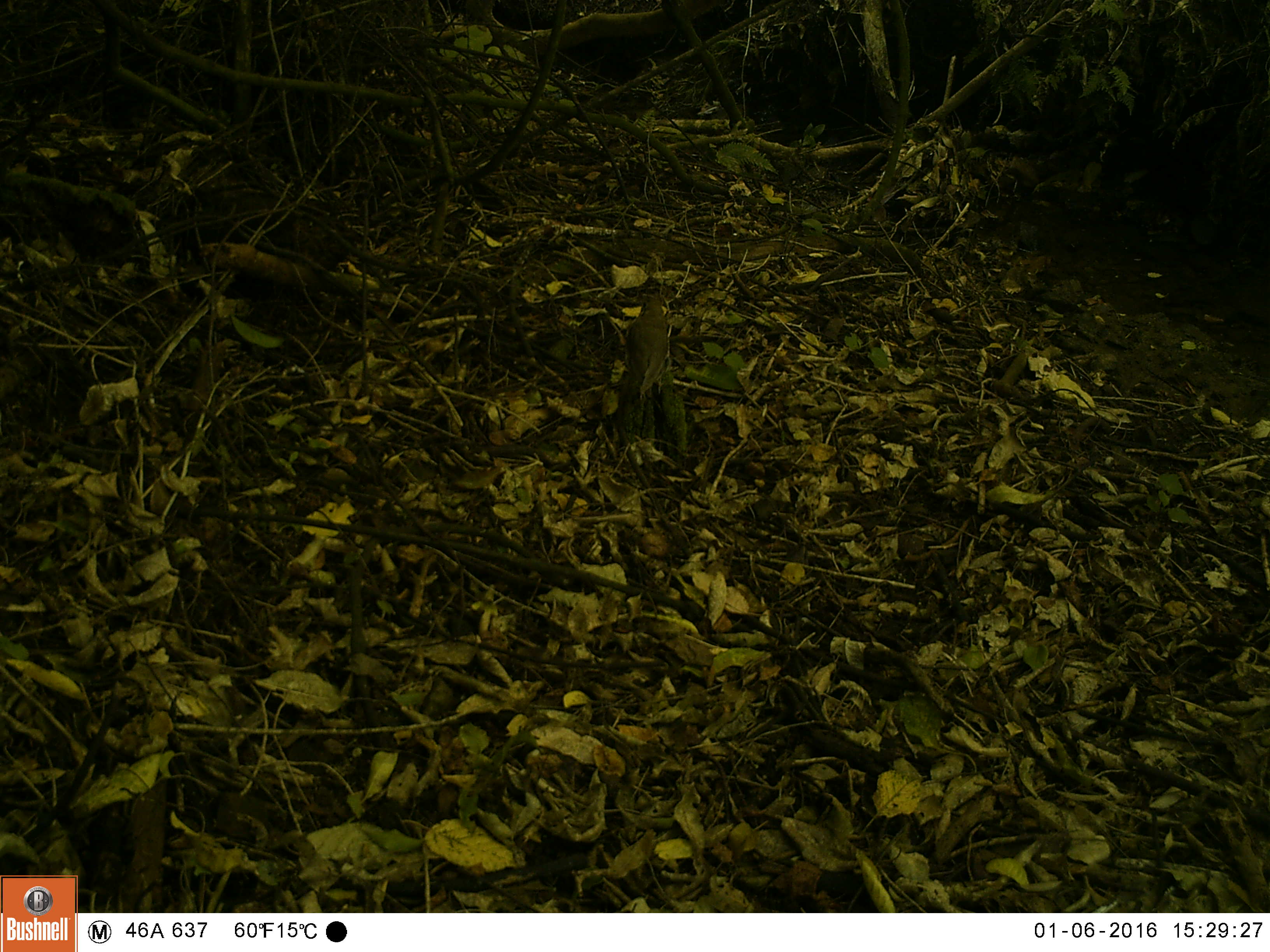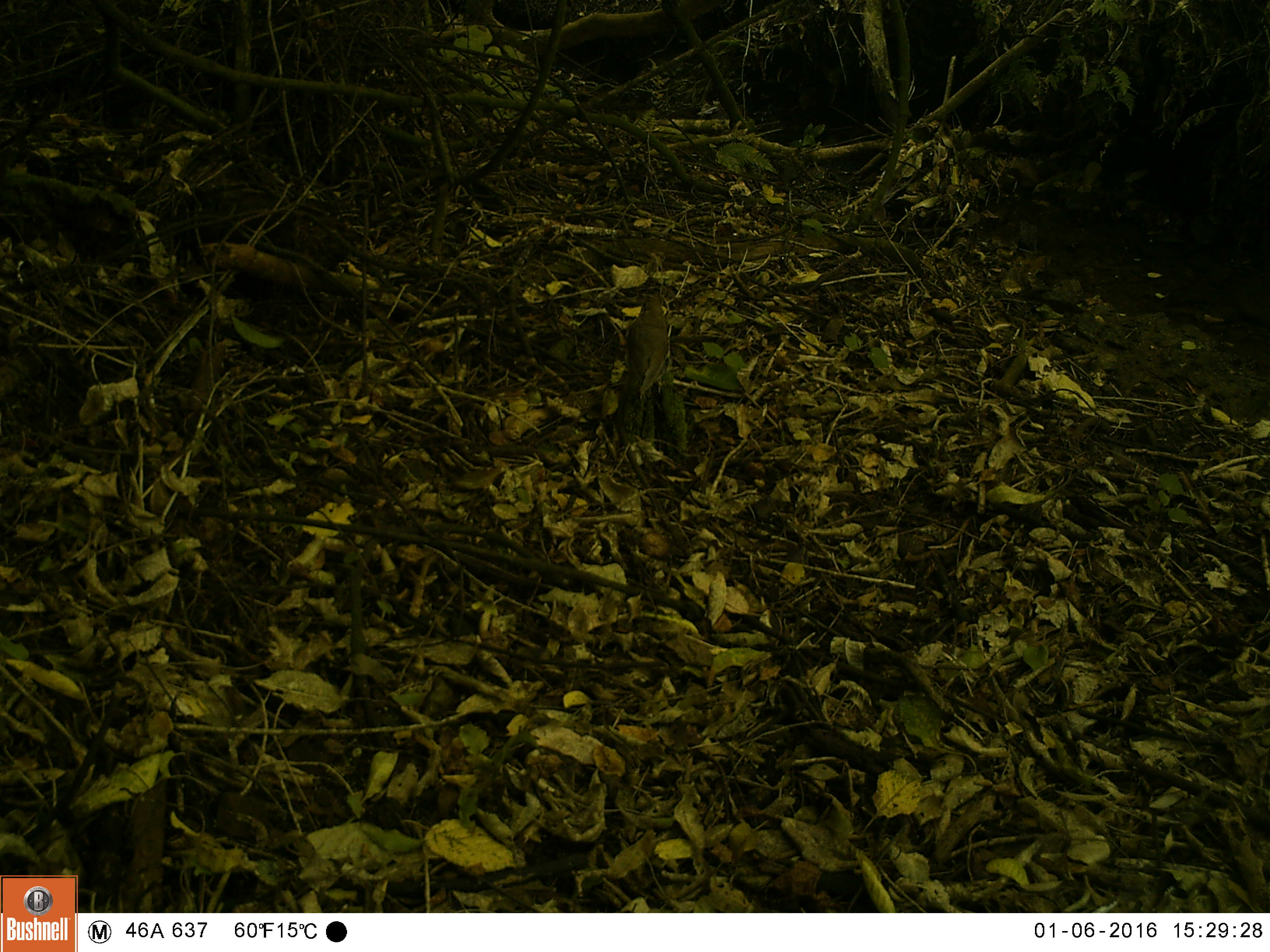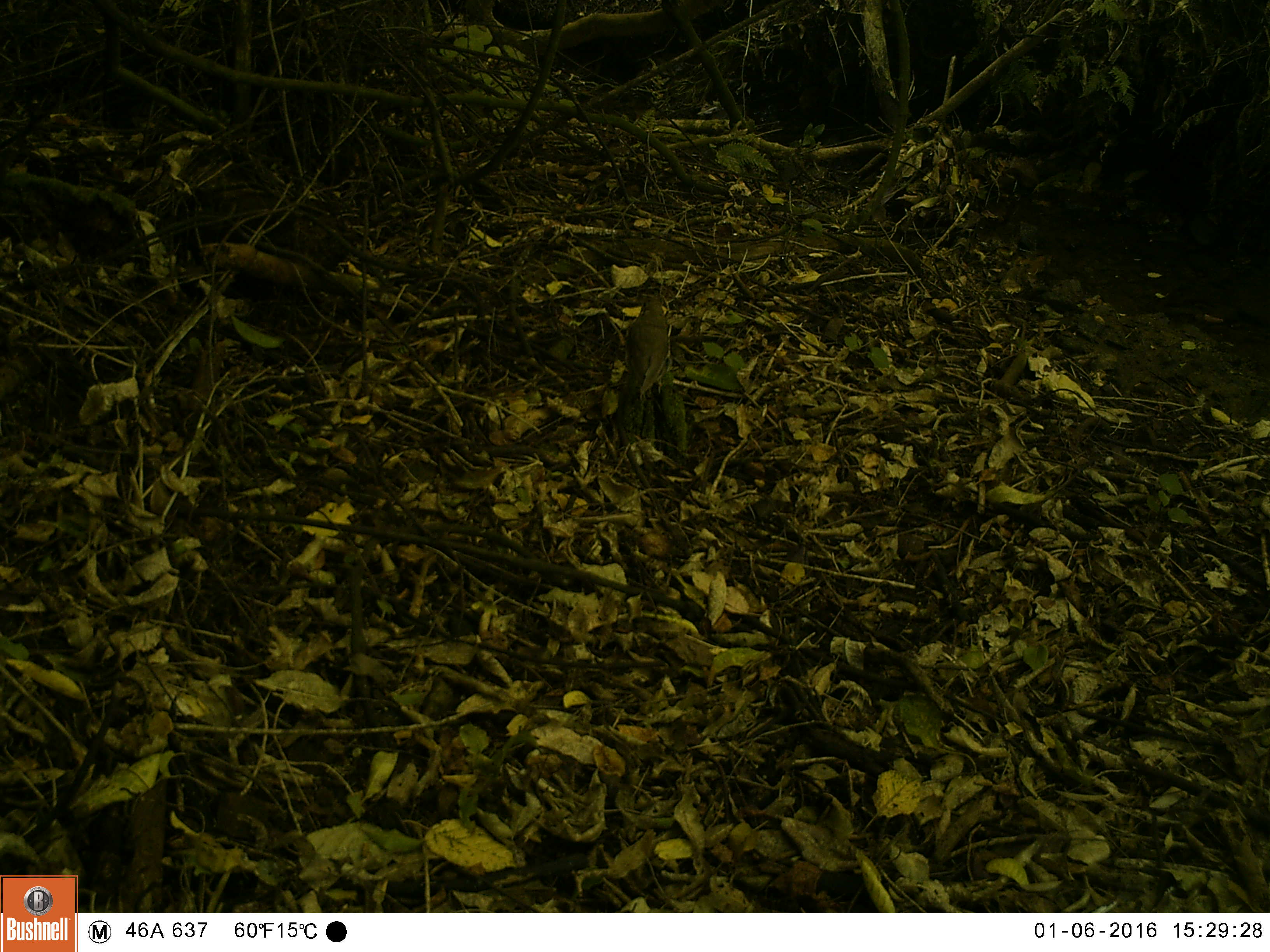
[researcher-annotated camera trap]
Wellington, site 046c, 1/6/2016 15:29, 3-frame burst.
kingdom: Animalia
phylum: Chordata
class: Aves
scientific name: Aves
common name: bird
Bird (Aves).